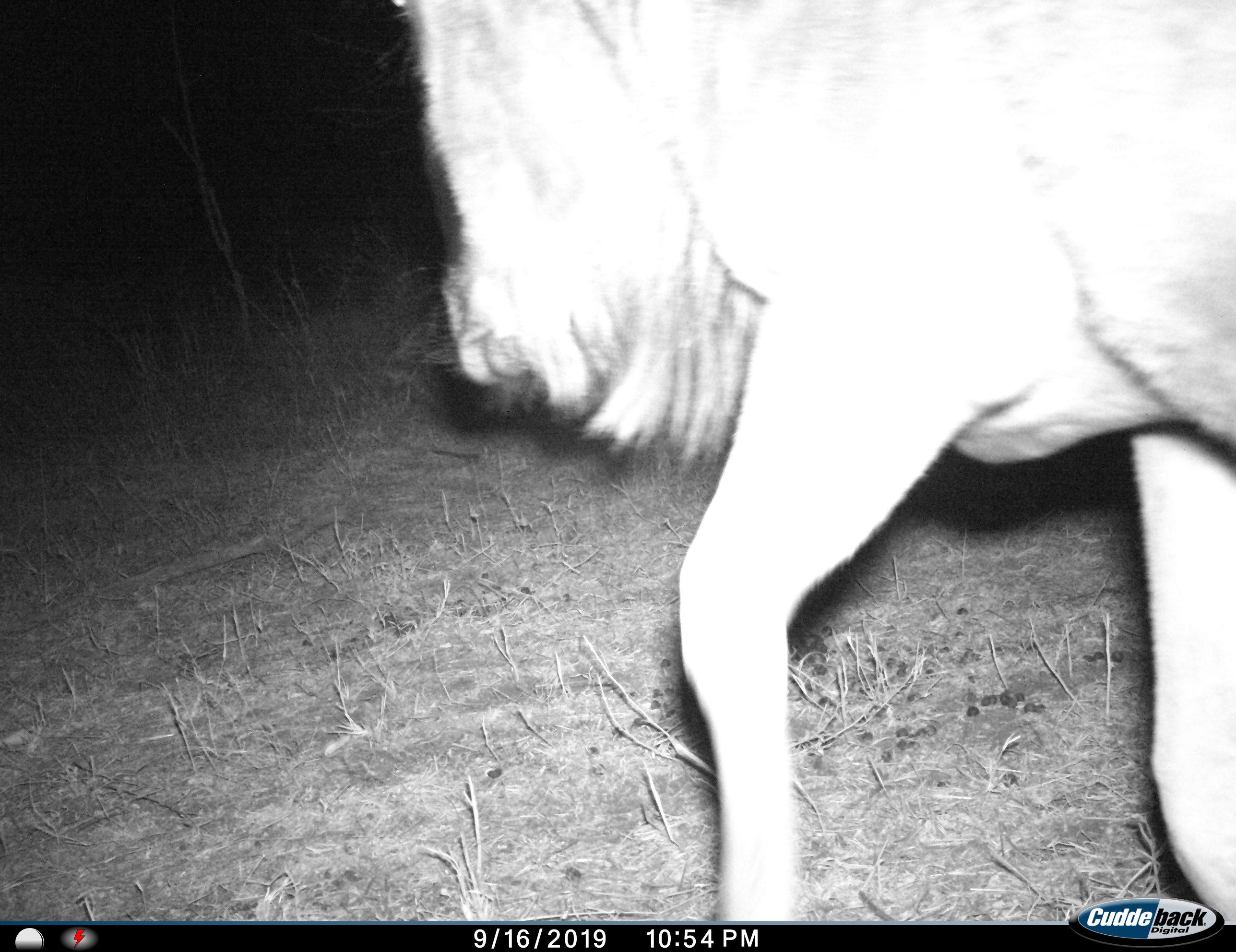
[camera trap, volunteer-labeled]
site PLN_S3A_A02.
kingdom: Animalia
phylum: Chordata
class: Mammalia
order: Artiodactyla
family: Bovidae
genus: Connochaetes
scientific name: Connochaetes taurinus taurinus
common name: blue wildebeest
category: wildebeestblue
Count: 1.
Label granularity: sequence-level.